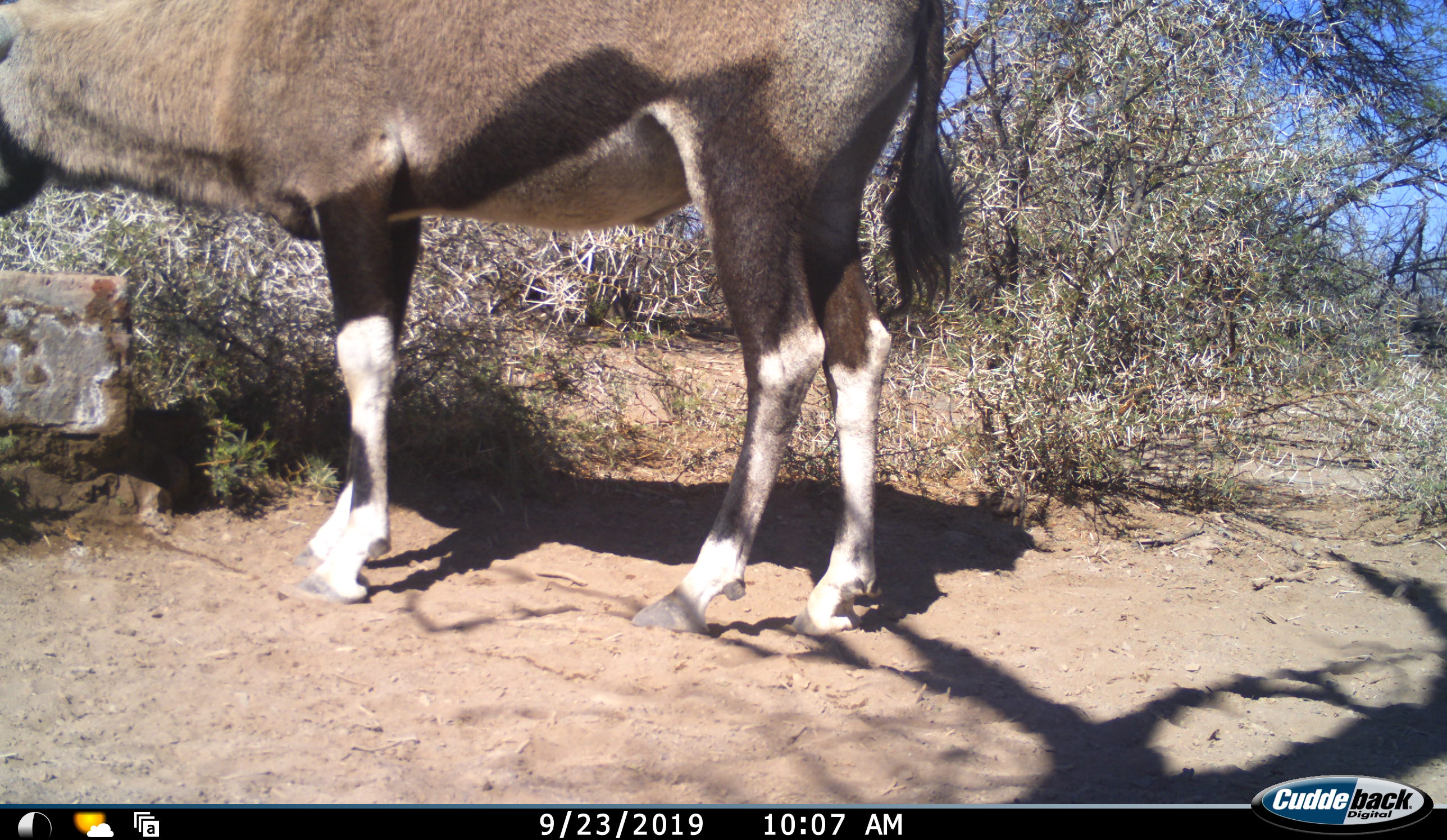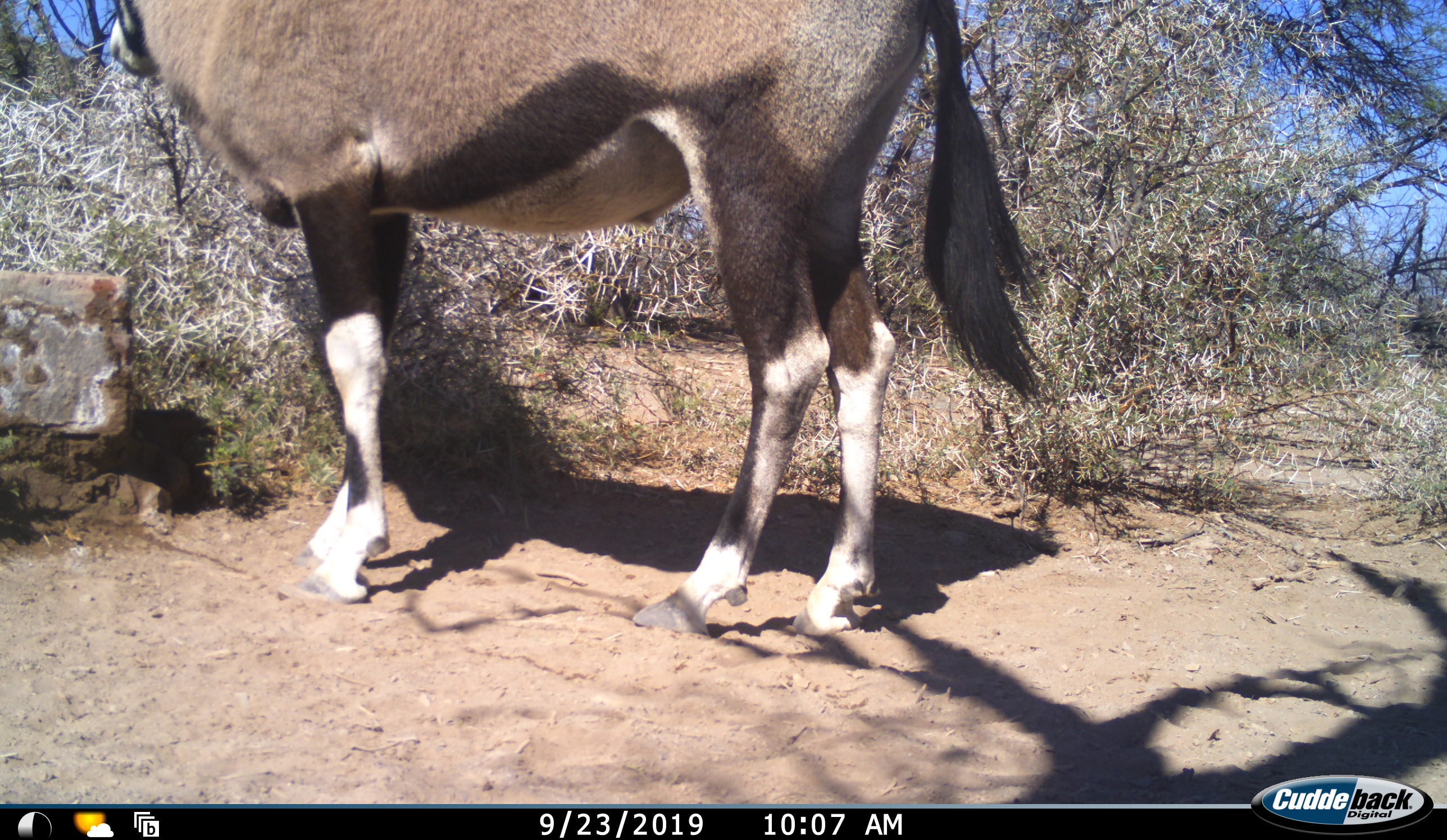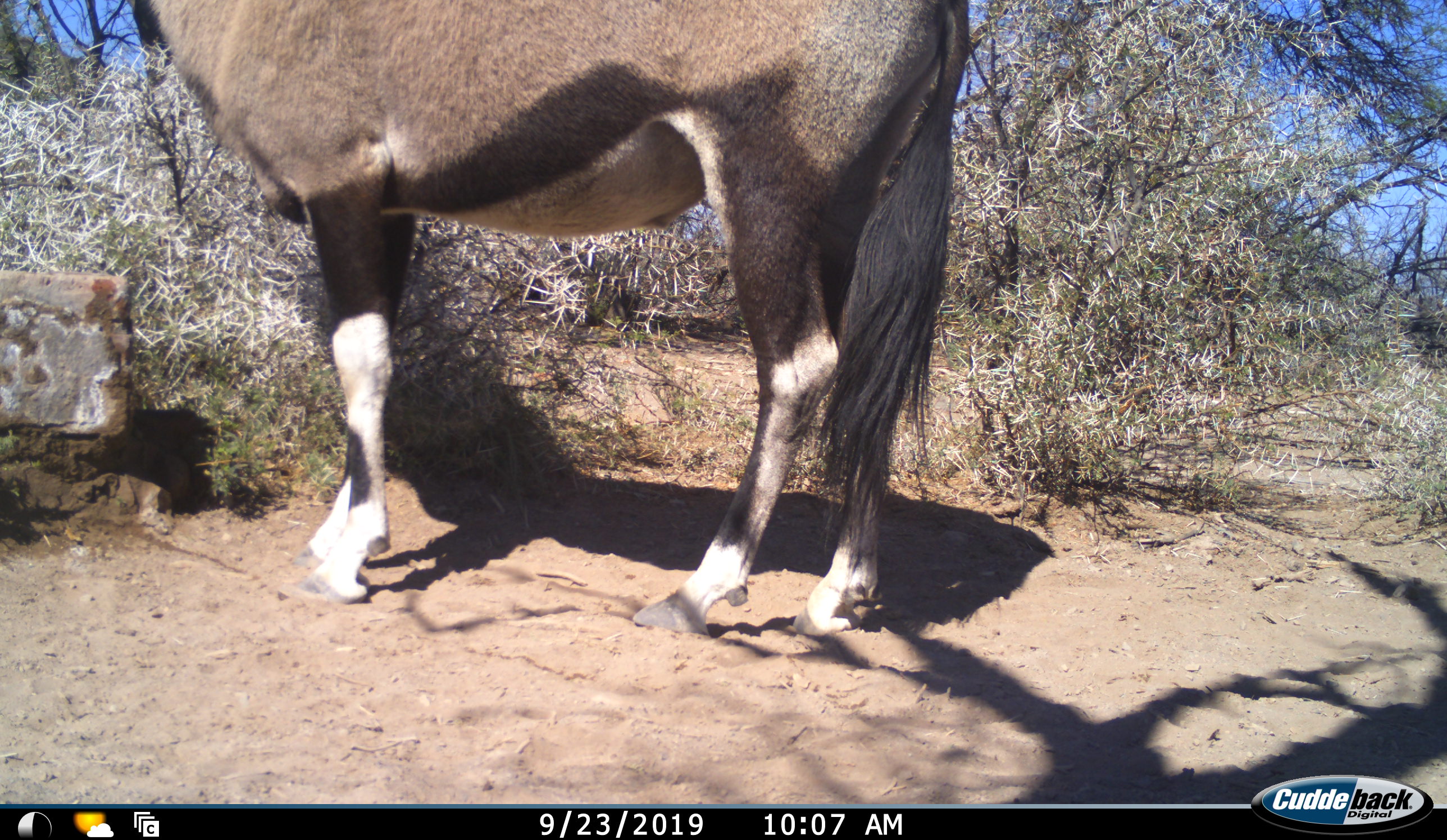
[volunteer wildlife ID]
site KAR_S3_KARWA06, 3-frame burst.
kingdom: Animalia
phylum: Chordata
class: Mammalia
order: Artiodactyla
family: Bovidae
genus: Oryx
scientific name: Oryx gazella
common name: gemsbok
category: oryx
Oryx (gemsbok) (Oryx gazella), count 1. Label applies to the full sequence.